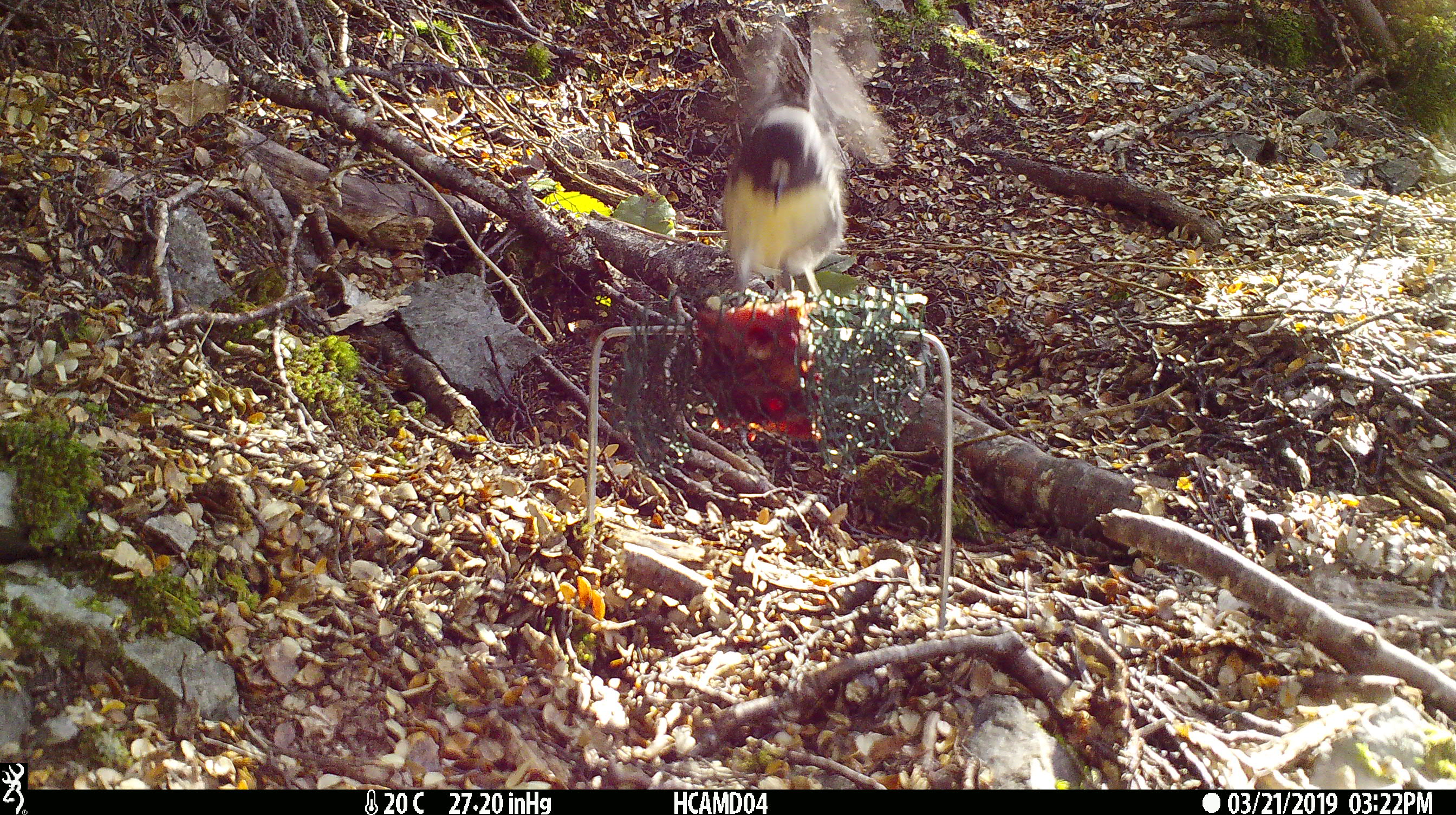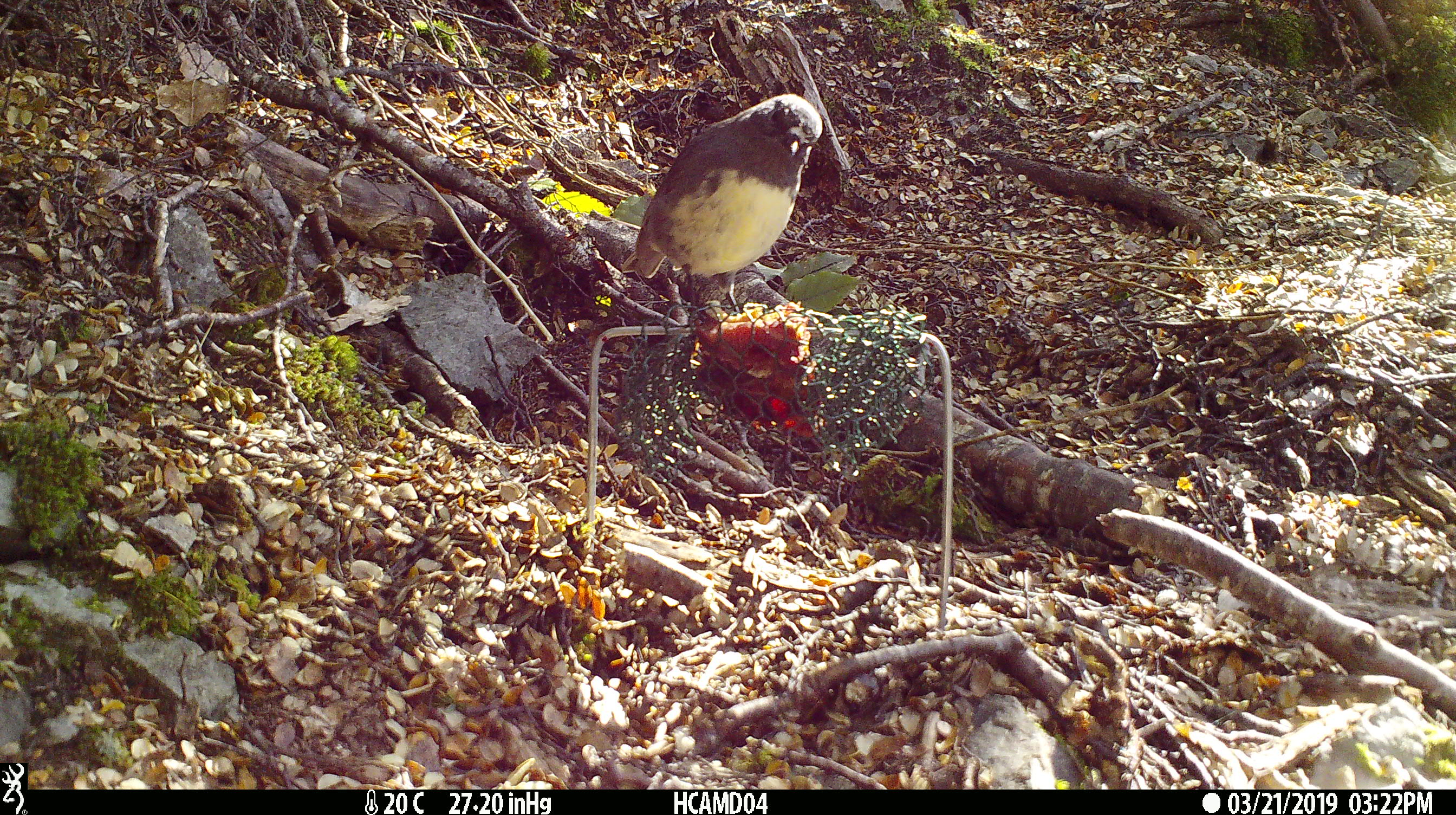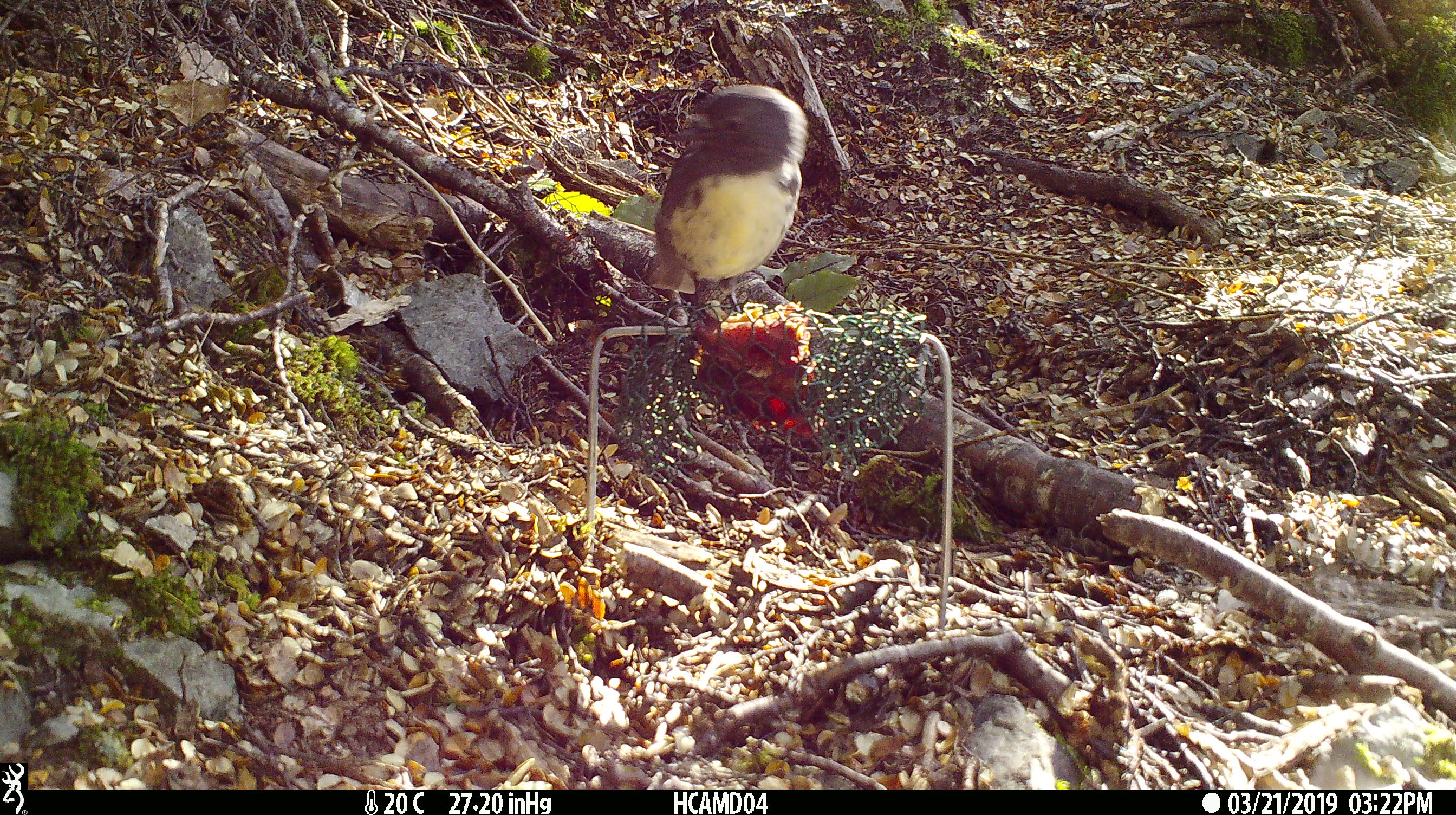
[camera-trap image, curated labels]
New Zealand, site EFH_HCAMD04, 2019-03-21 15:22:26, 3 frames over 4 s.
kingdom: Animalia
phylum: Chordata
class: Aves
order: Passeriformes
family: Petroicidae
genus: Petroica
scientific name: Petroica australis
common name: new zealand robin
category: robin